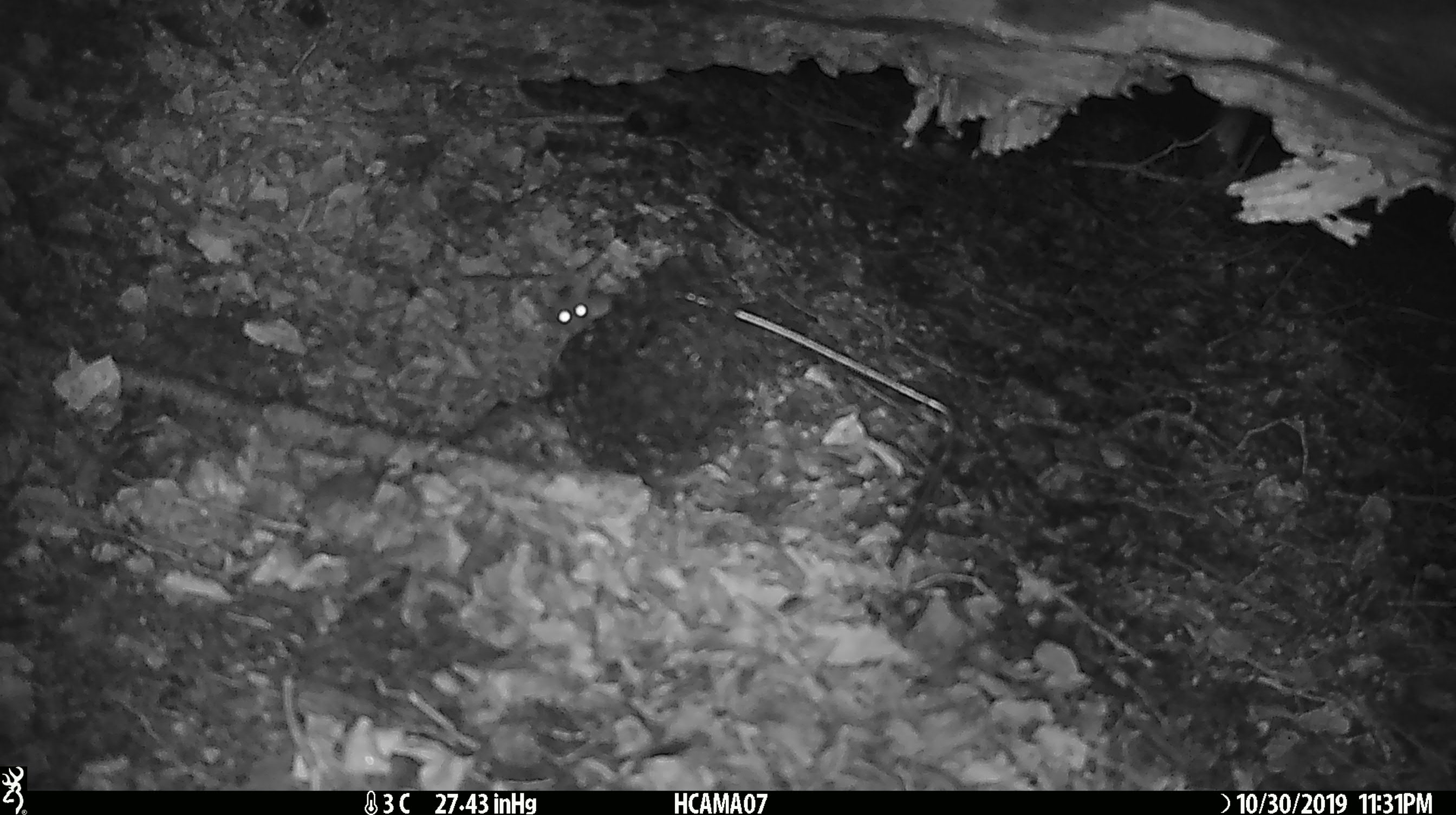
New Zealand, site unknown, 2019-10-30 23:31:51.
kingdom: Animalia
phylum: Chordata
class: Mammalia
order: Rodentia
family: Muridae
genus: Mus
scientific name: Mus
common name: mouse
Mouse (Mus).